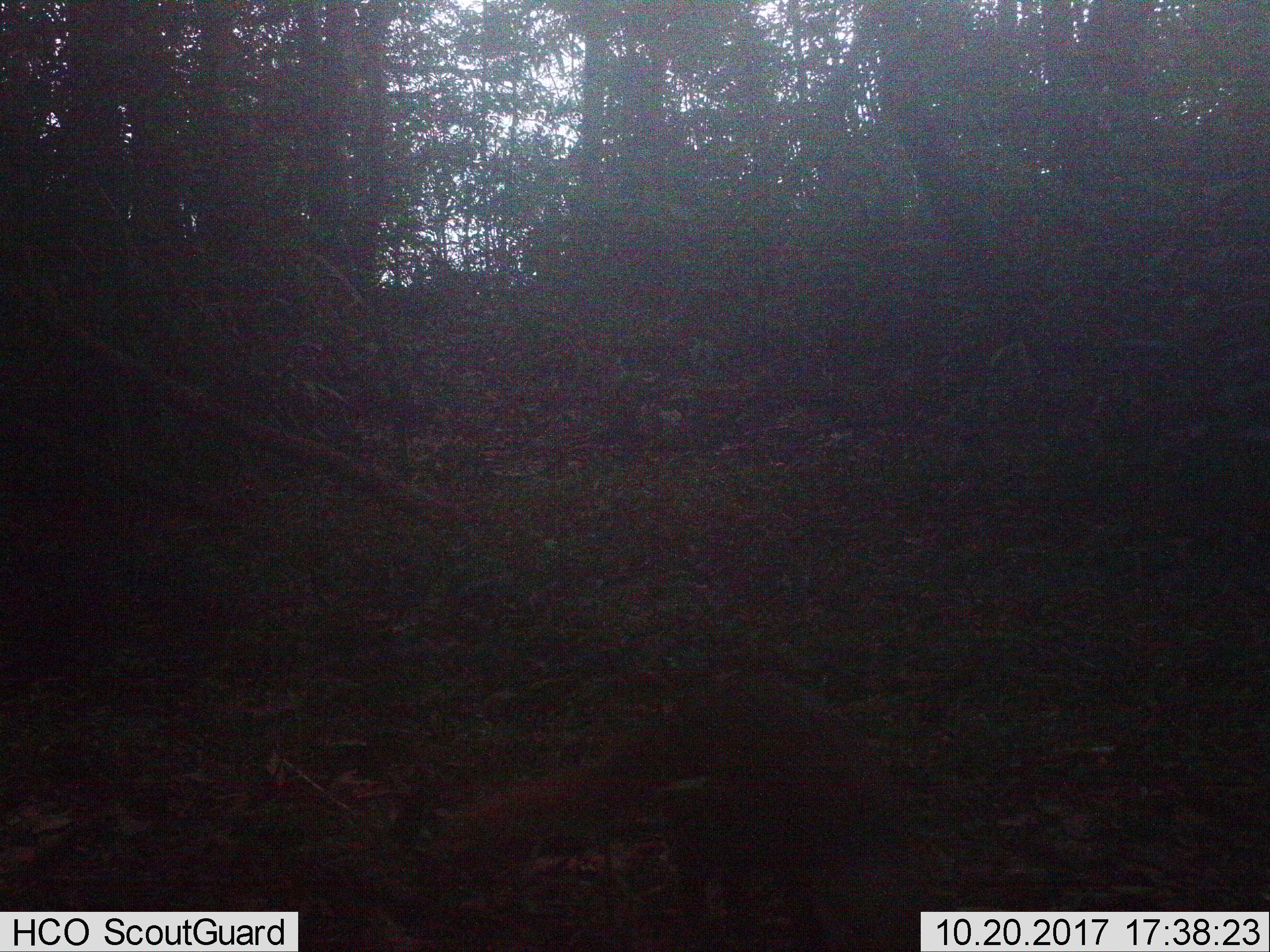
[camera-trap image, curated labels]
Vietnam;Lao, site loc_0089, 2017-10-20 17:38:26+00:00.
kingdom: Animalia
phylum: Chordata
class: Mammalia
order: Carnivora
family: Herpestidae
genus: Urva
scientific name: Urva urva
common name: crab-eating mongoose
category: crab eating mongoose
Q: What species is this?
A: Crab eating mongoose (crab-eating mongoose) (Urva urva).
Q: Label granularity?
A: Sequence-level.